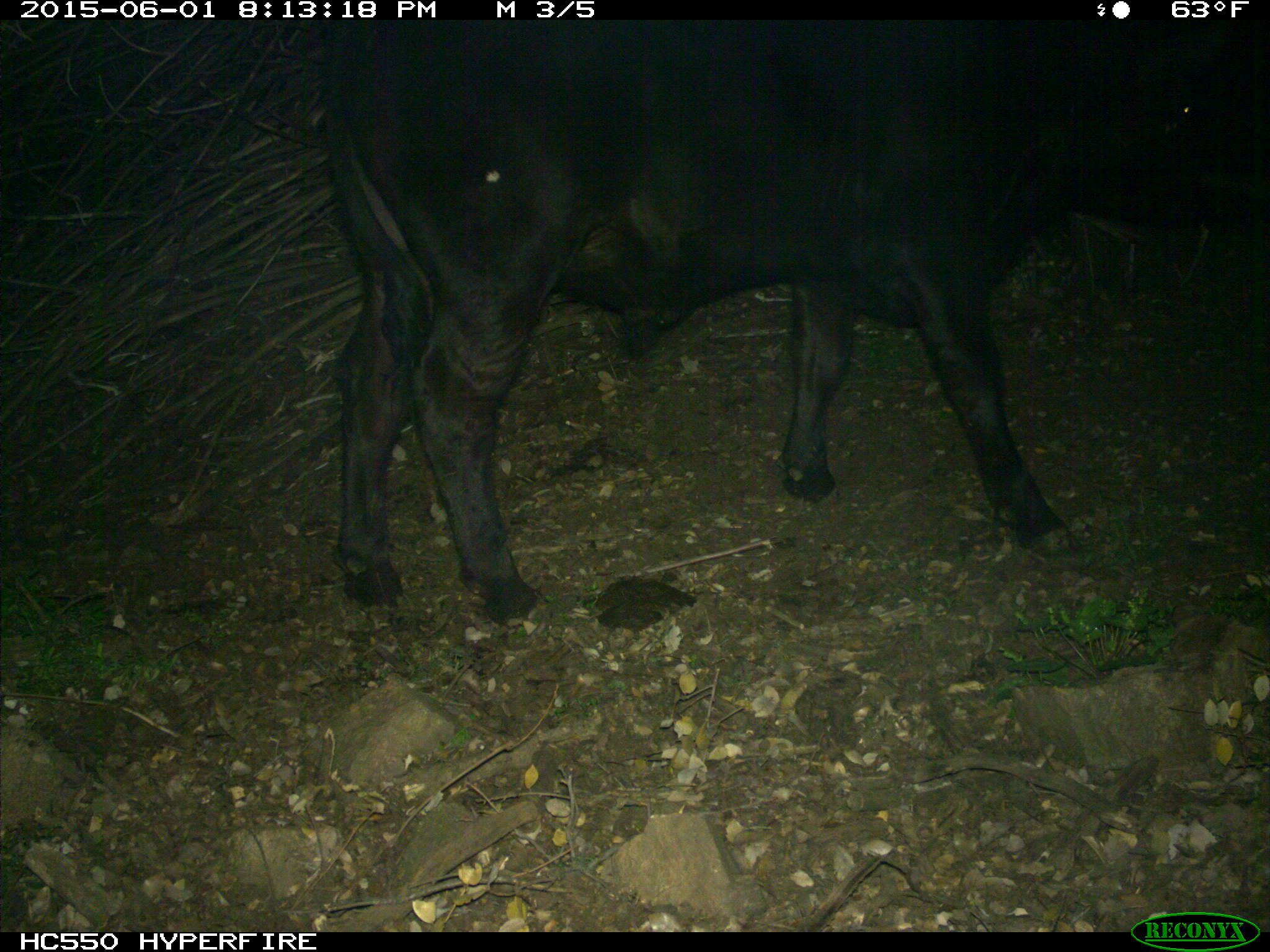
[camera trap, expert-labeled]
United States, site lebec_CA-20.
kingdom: Animalia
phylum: Chordata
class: Mammalia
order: Artiodactyla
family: Bovidae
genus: Bos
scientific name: Bos taurus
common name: domestic cow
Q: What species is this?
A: Bos taurus (domestic cow).